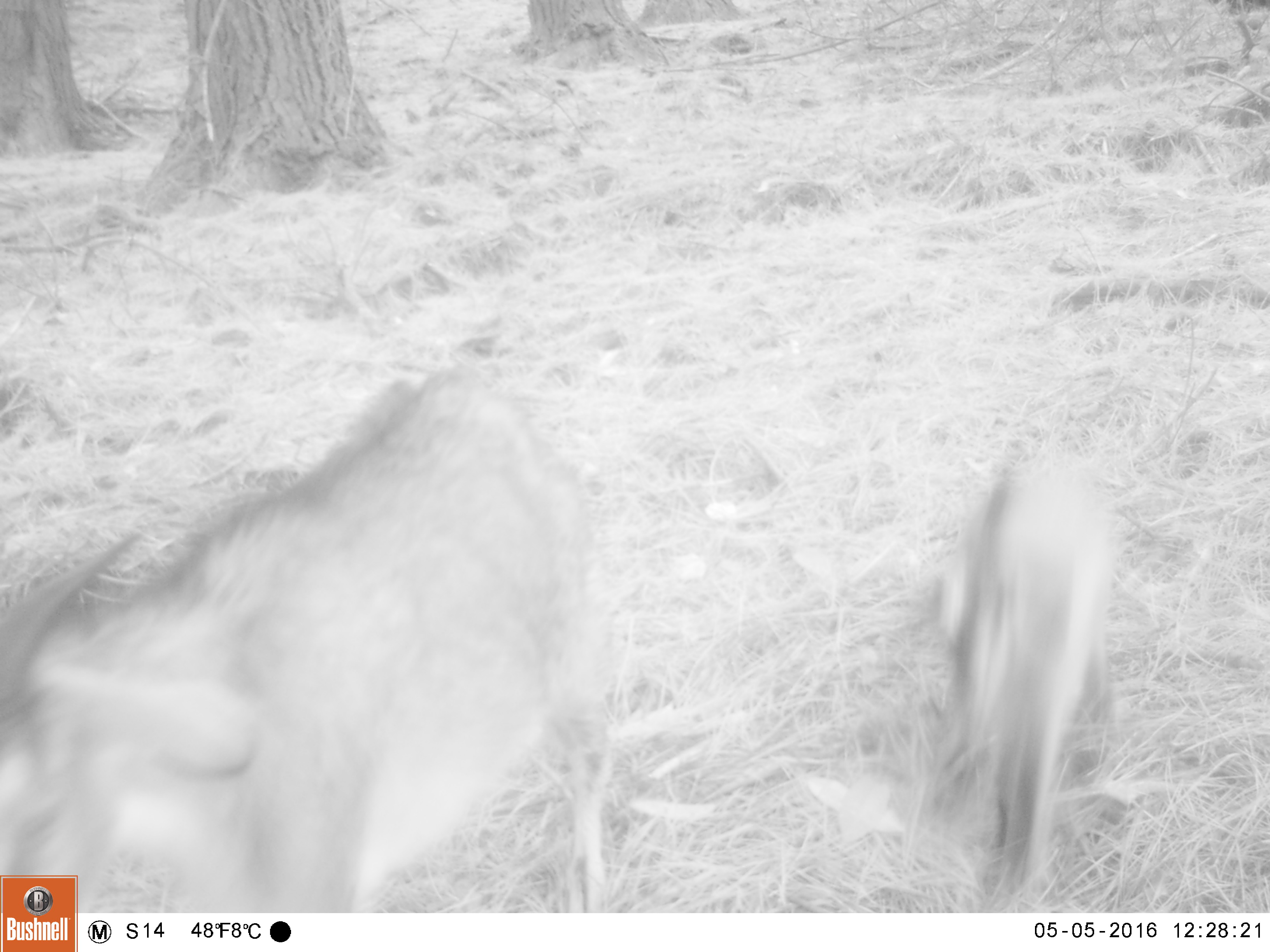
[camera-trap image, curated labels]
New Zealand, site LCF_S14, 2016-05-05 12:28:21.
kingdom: Animalia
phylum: Chordata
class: Mammalia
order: Artiodactyla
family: Bovidae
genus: Capra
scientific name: Capra hircus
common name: goat